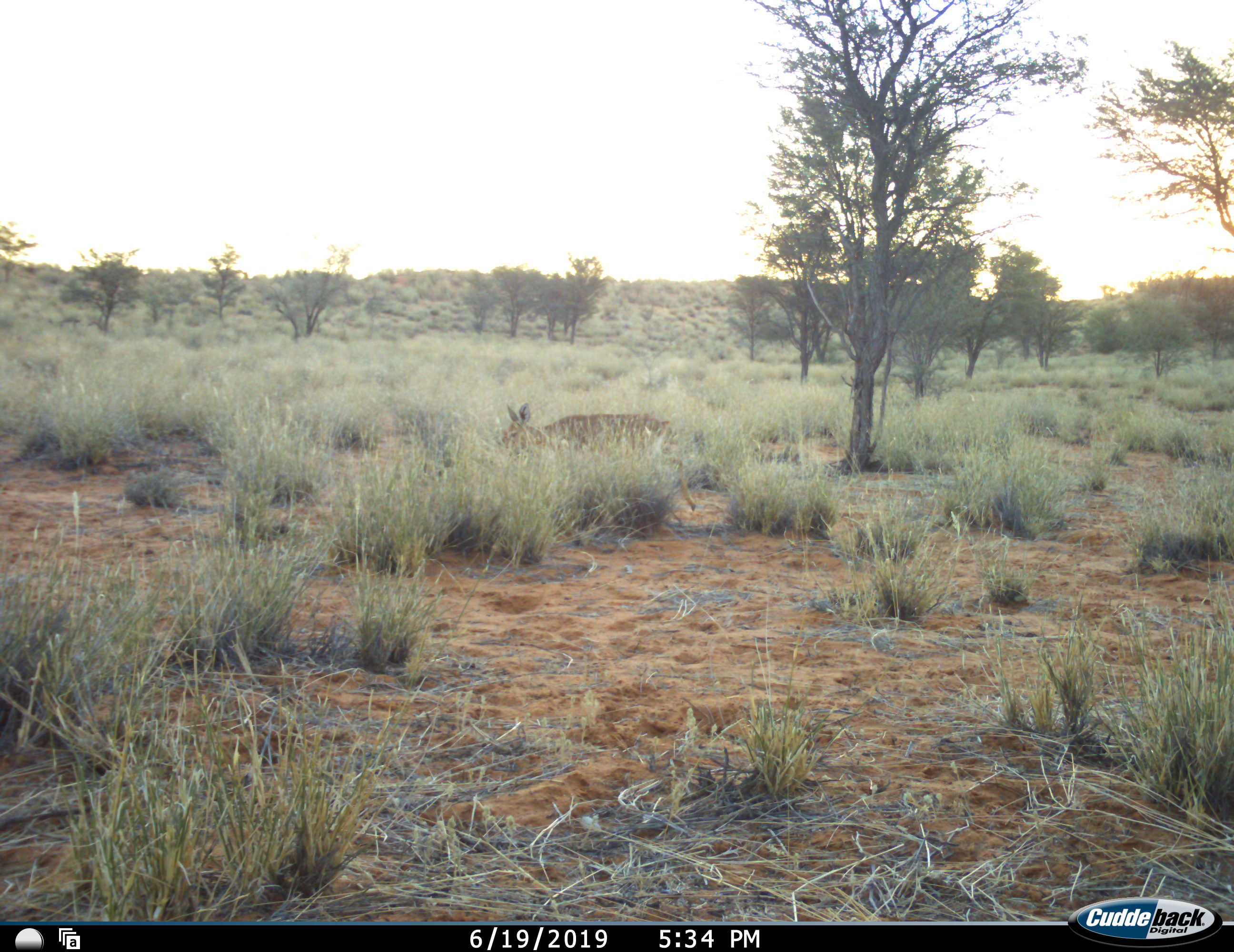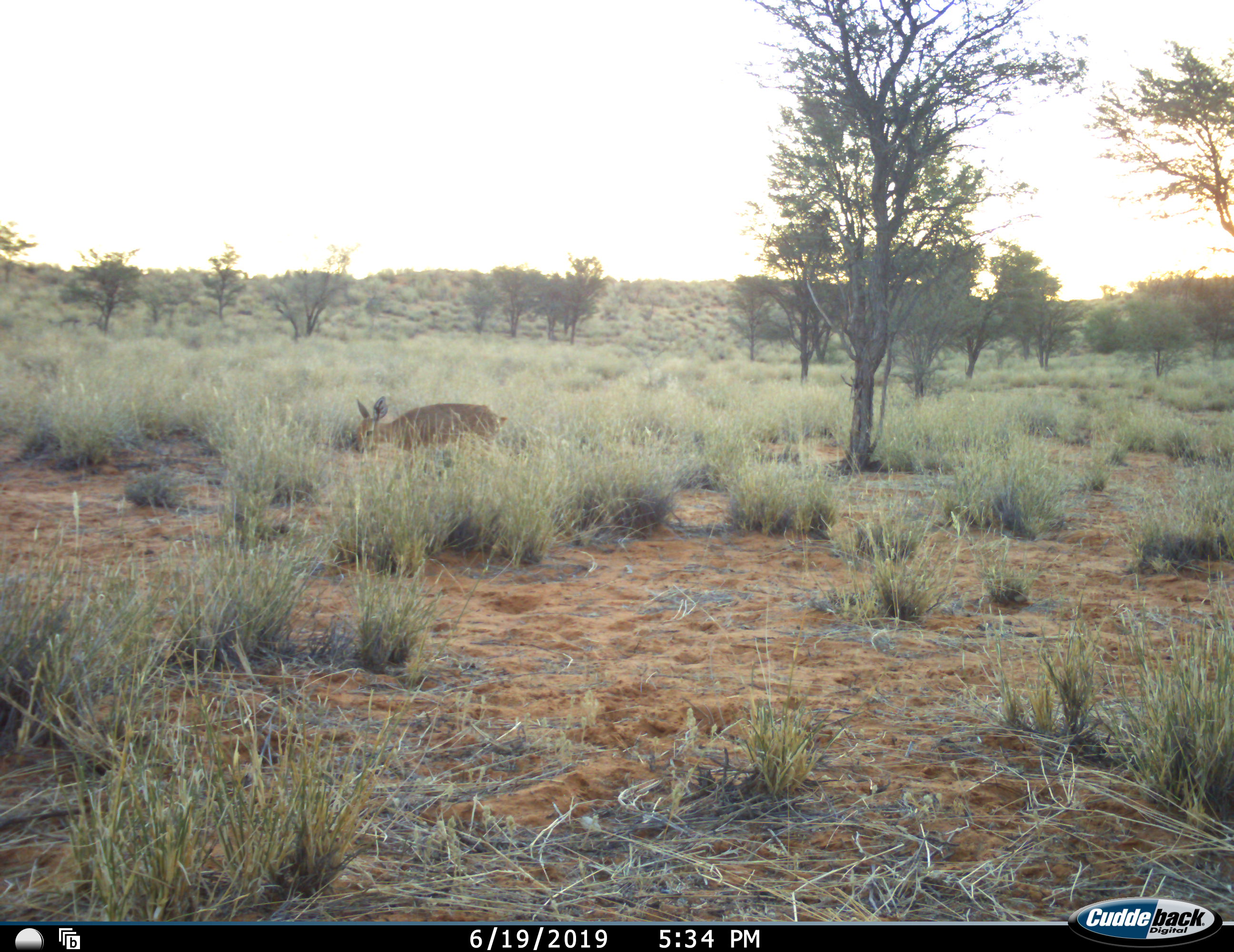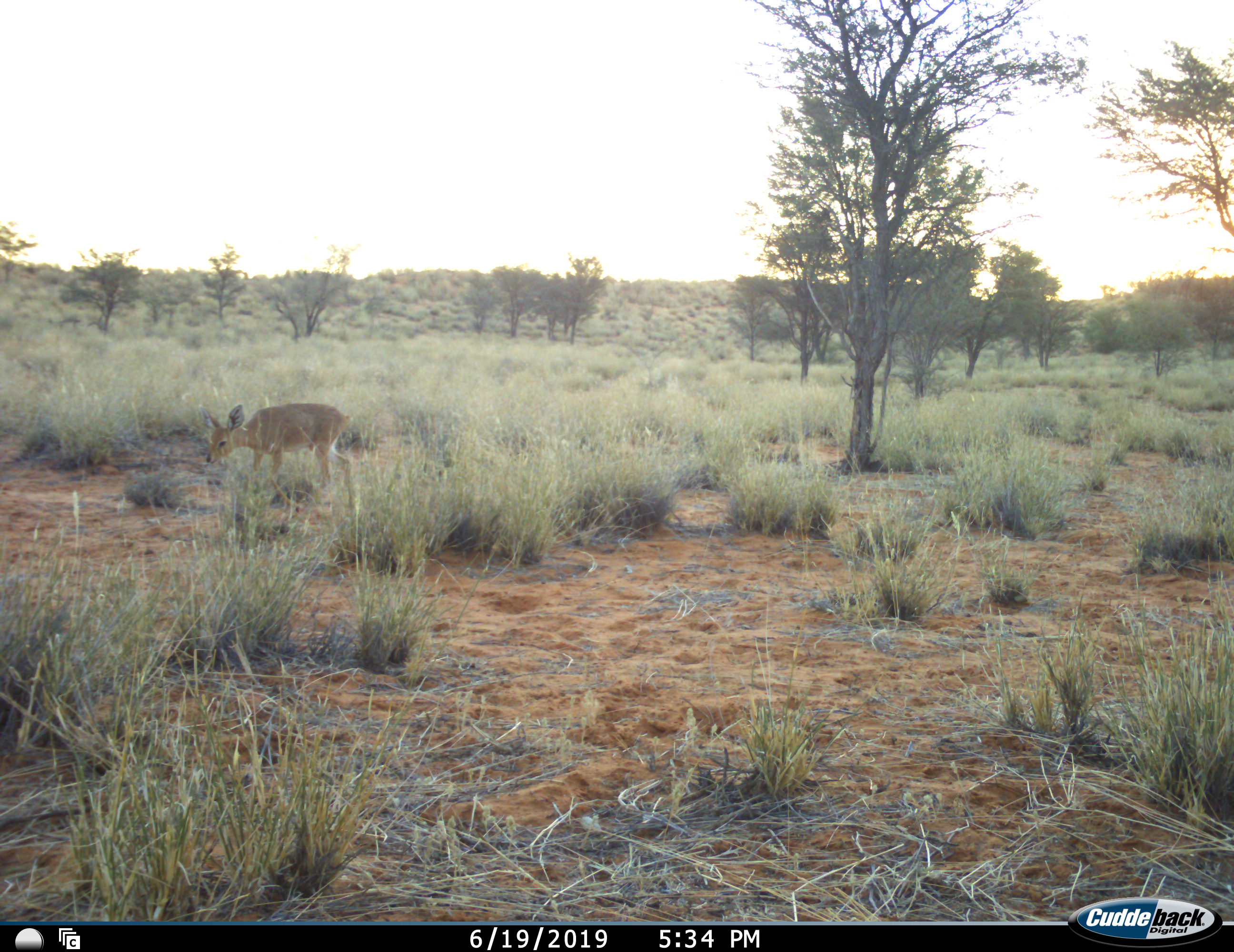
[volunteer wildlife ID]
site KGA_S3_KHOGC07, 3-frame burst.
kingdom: Animalia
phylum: Chordata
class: Mammalia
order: Artiodactyla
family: Bovidae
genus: Raphicerus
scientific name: Raphicerus campestris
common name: steenbok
Steenbok (Raphicerus campestris), count 1. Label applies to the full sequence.